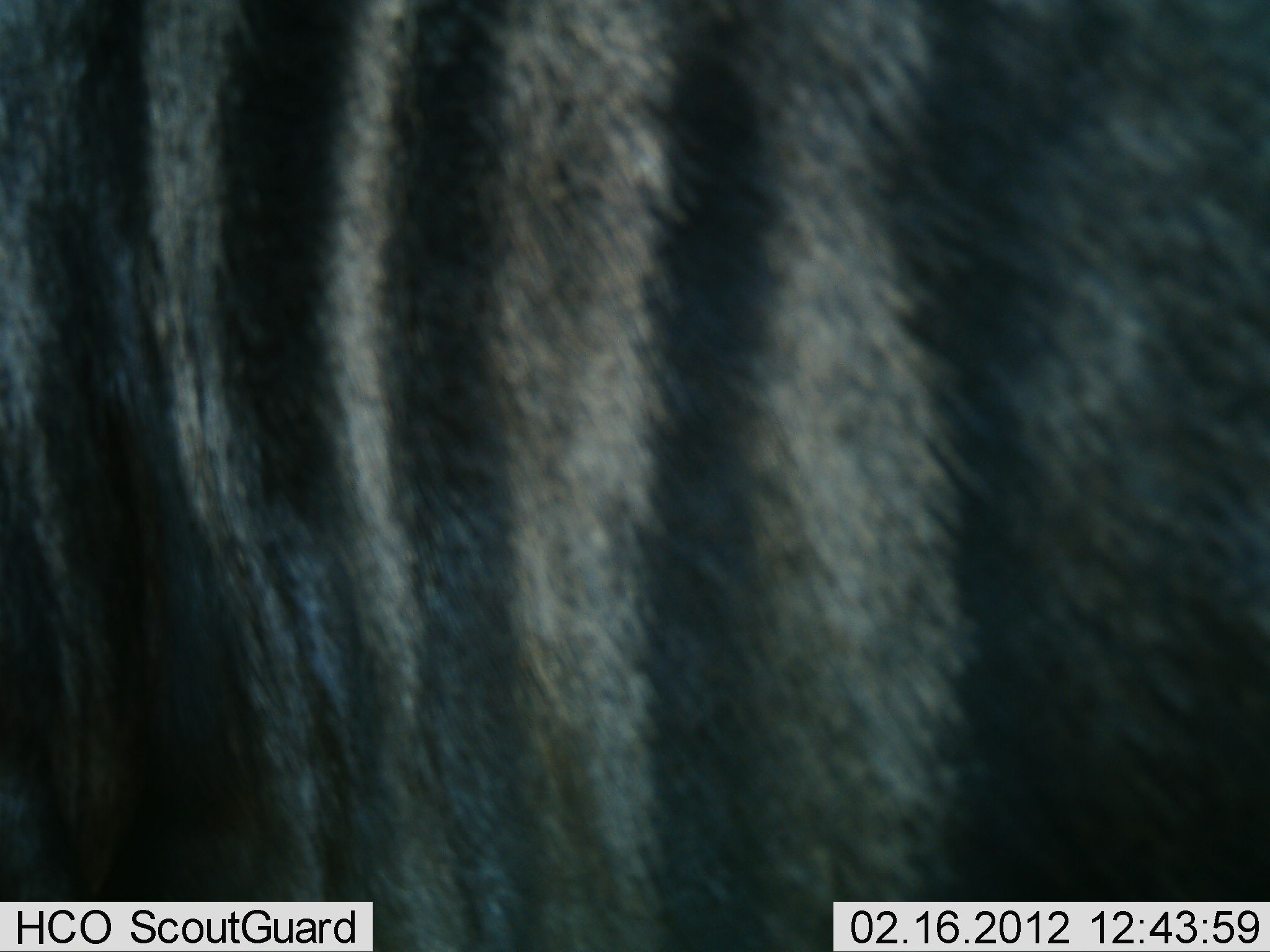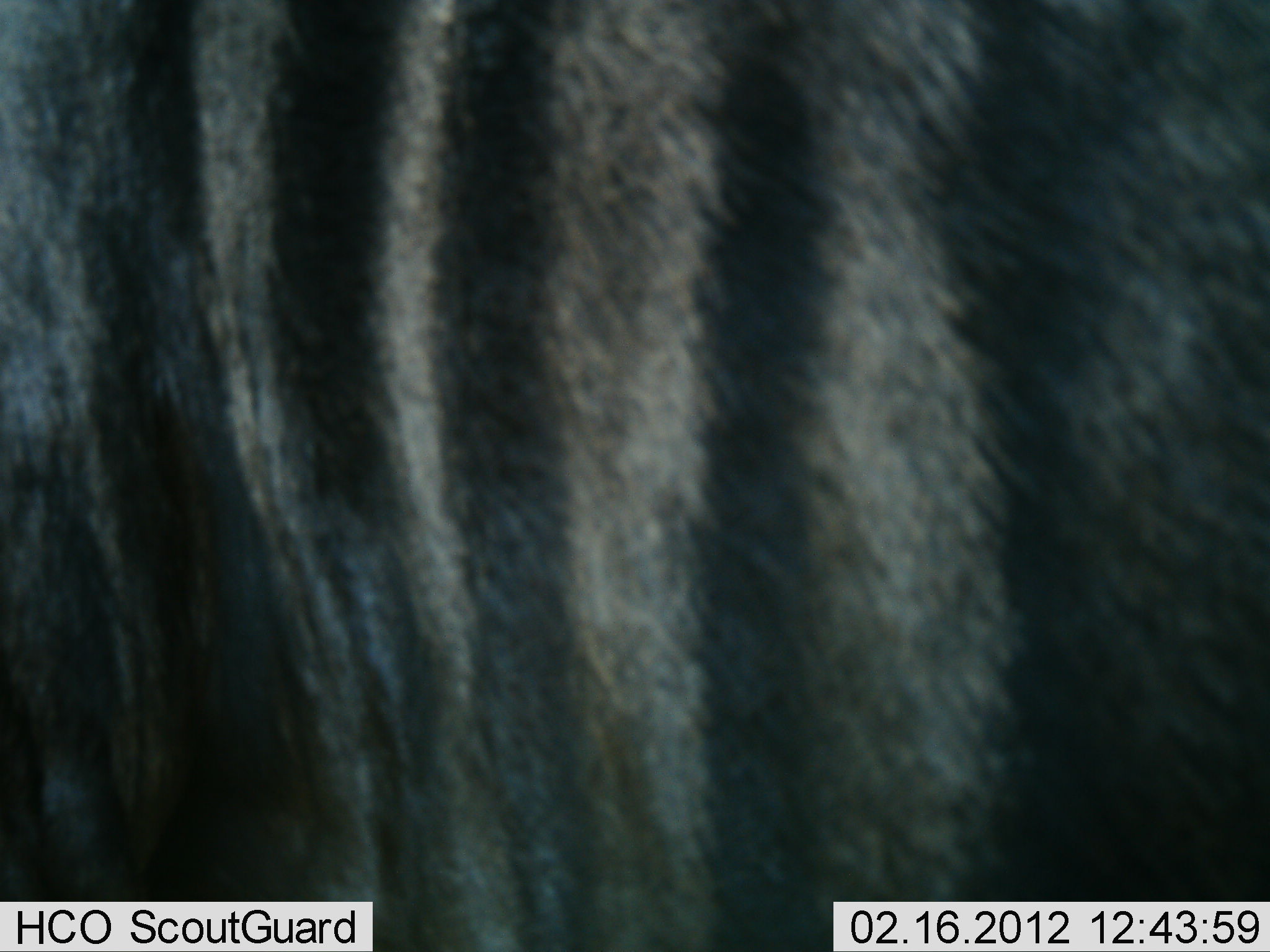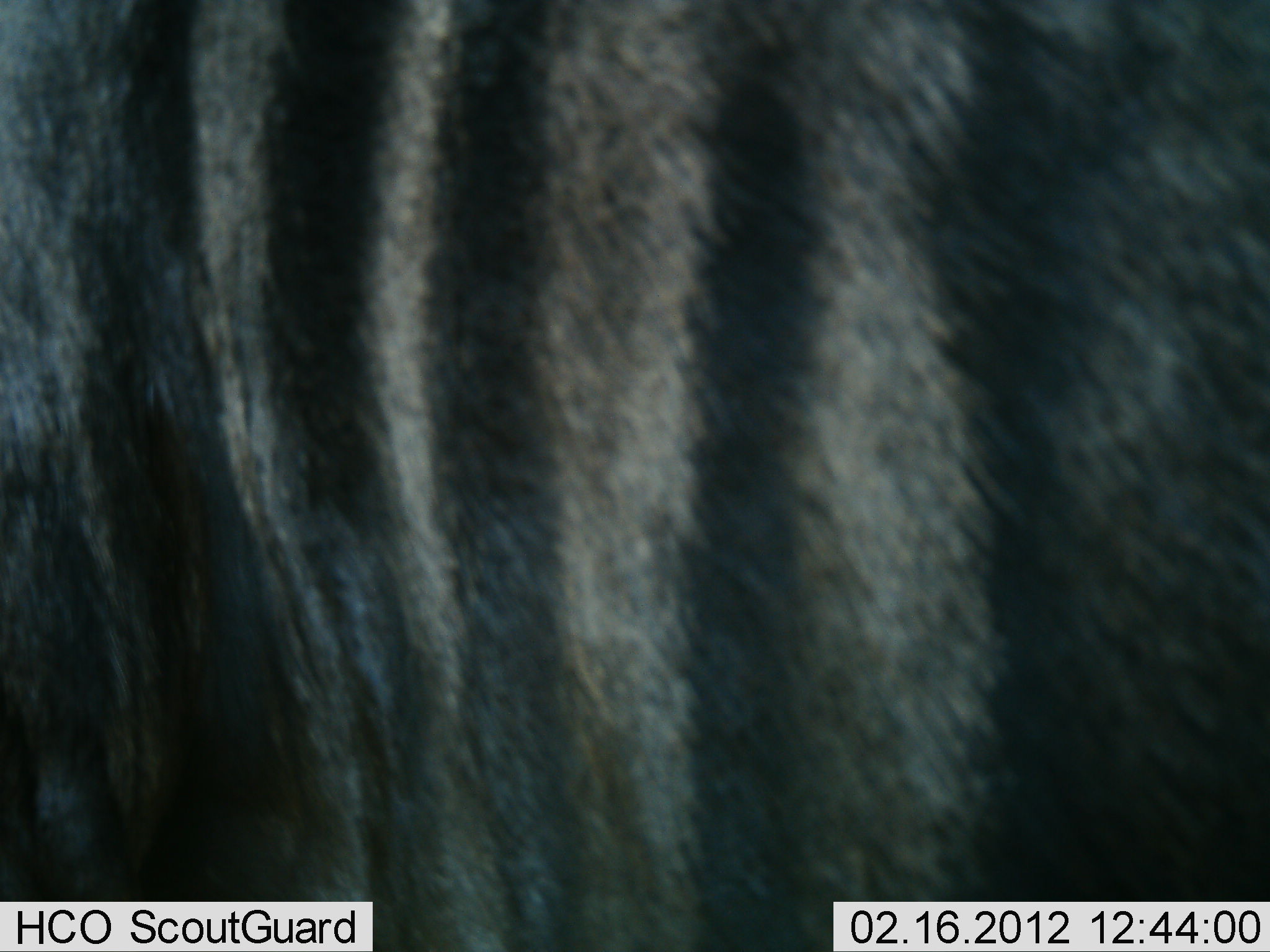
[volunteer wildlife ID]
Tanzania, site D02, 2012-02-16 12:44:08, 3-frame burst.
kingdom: Animalia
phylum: Chordata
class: Mammalia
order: Artiodactyla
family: Bovidae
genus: Connochaetes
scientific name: Connochaetes taurinus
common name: blue wildebeest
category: wildebeest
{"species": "wildebeest (blue wildebeest) (Connochaetes taurinus)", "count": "1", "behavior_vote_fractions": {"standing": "100%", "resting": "0%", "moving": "0%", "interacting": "0%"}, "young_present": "0%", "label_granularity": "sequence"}